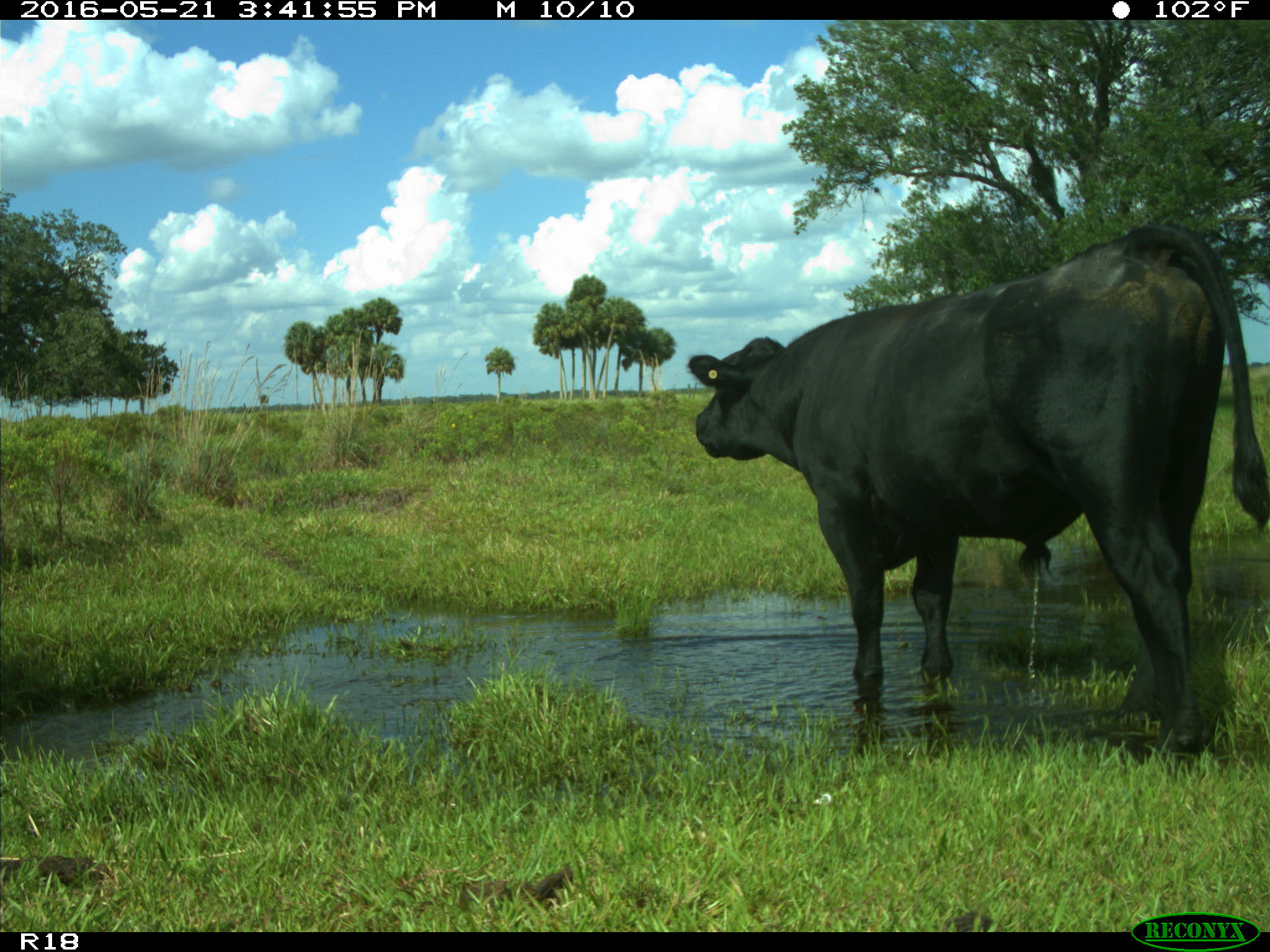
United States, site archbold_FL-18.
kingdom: Animalia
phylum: Chordata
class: Mammalia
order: Artiodactyla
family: Bovidae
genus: Bos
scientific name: Bos taurus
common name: domestic cow